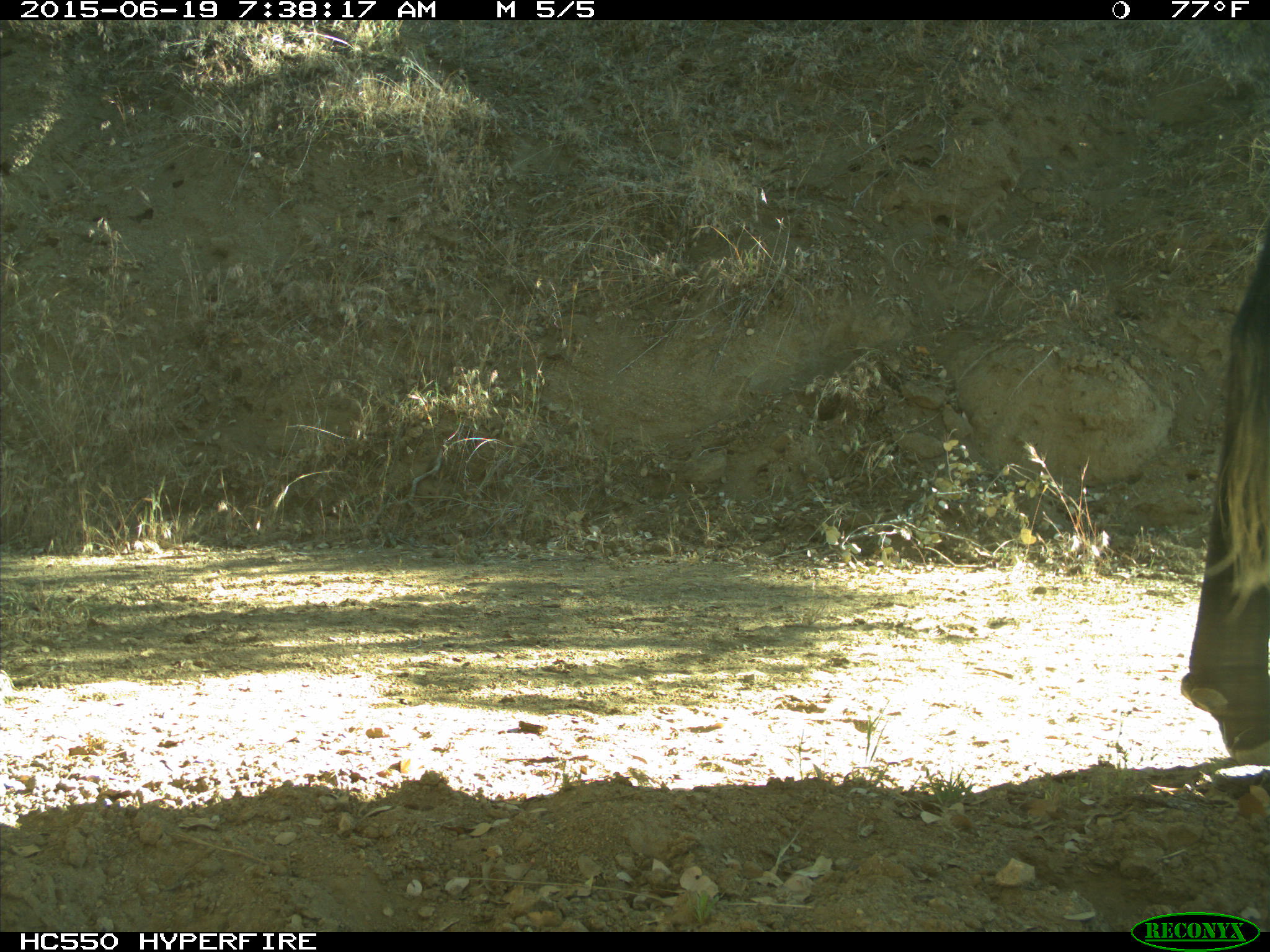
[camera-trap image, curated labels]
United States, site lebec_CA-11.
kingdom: Animalia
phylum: Chordata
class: Mammalia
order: Artiodactyla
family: Bovidae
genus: Bos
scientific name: Bos taurus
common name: domestic cow